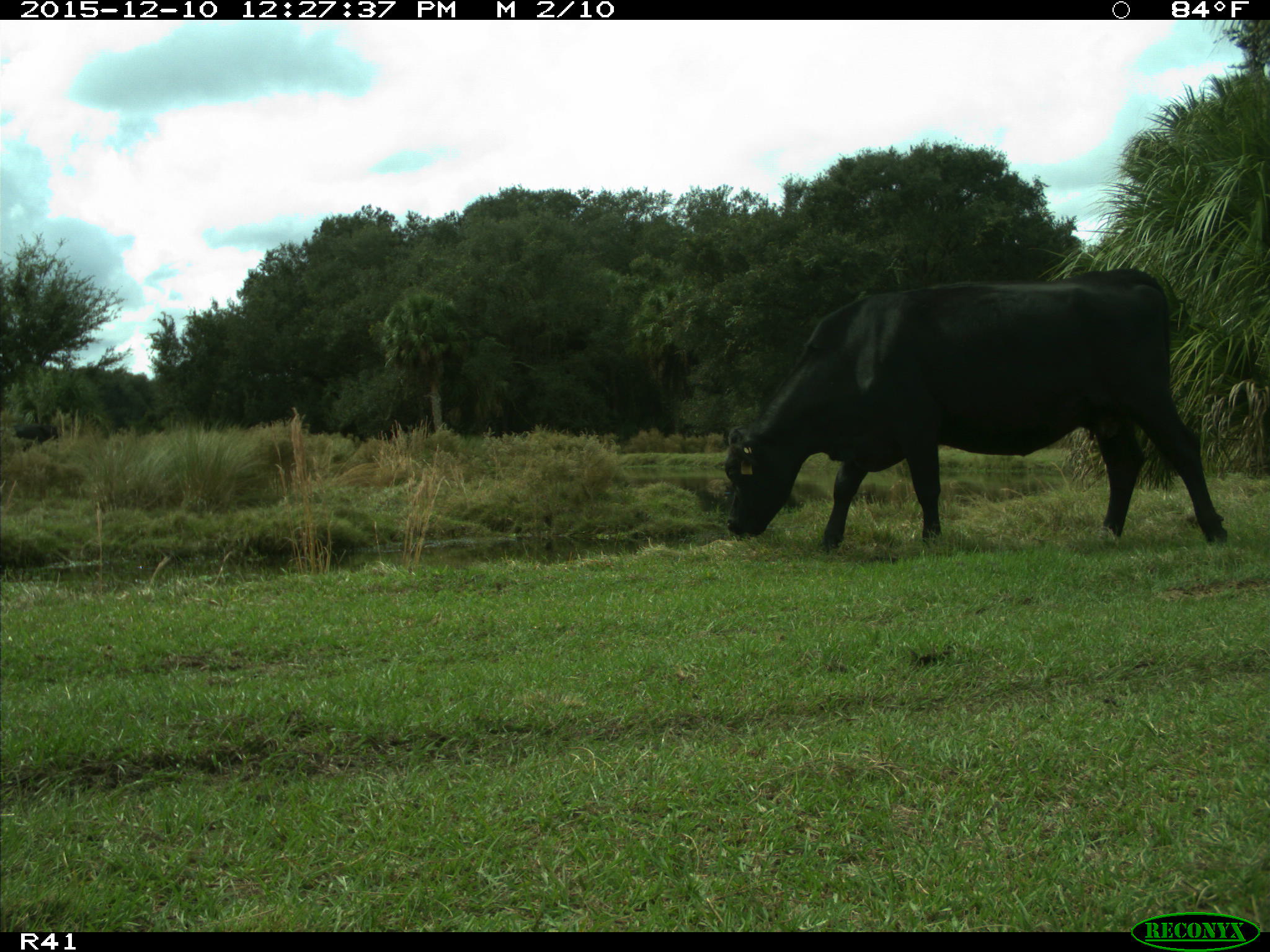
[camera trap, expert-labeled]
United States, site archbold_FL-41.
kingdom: Animalia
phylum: Chordata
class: Mammalia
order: Artiodactyla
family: Bovidae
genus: Bos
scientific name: Bos taurus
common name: domestic cow